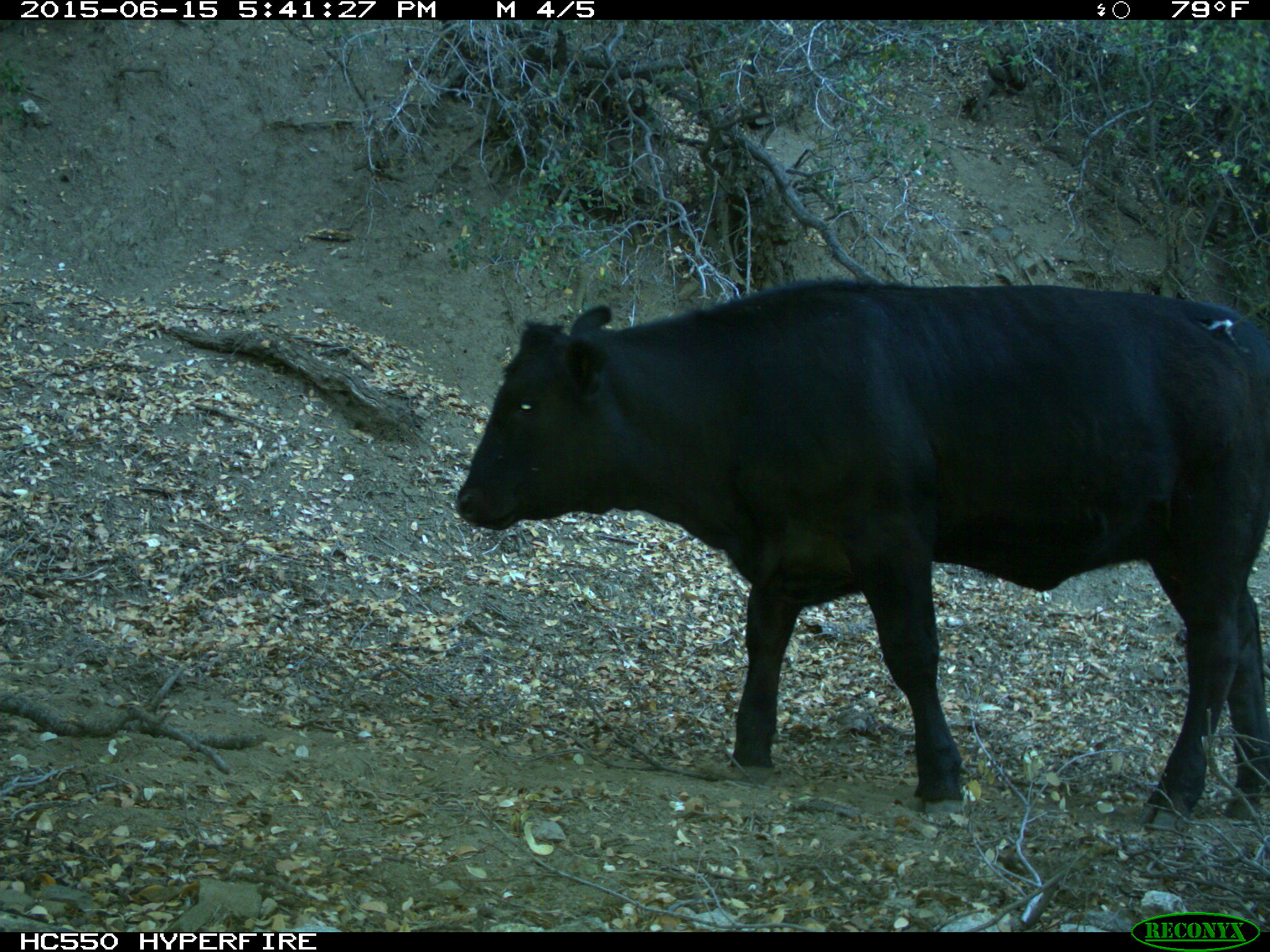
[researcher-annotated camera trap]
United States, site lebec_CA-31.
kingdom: Animalia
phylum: Chordata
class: Mammalia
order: Artiodactyla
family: Bovidae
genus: Bos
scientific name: Bos taurus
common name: domestic cow